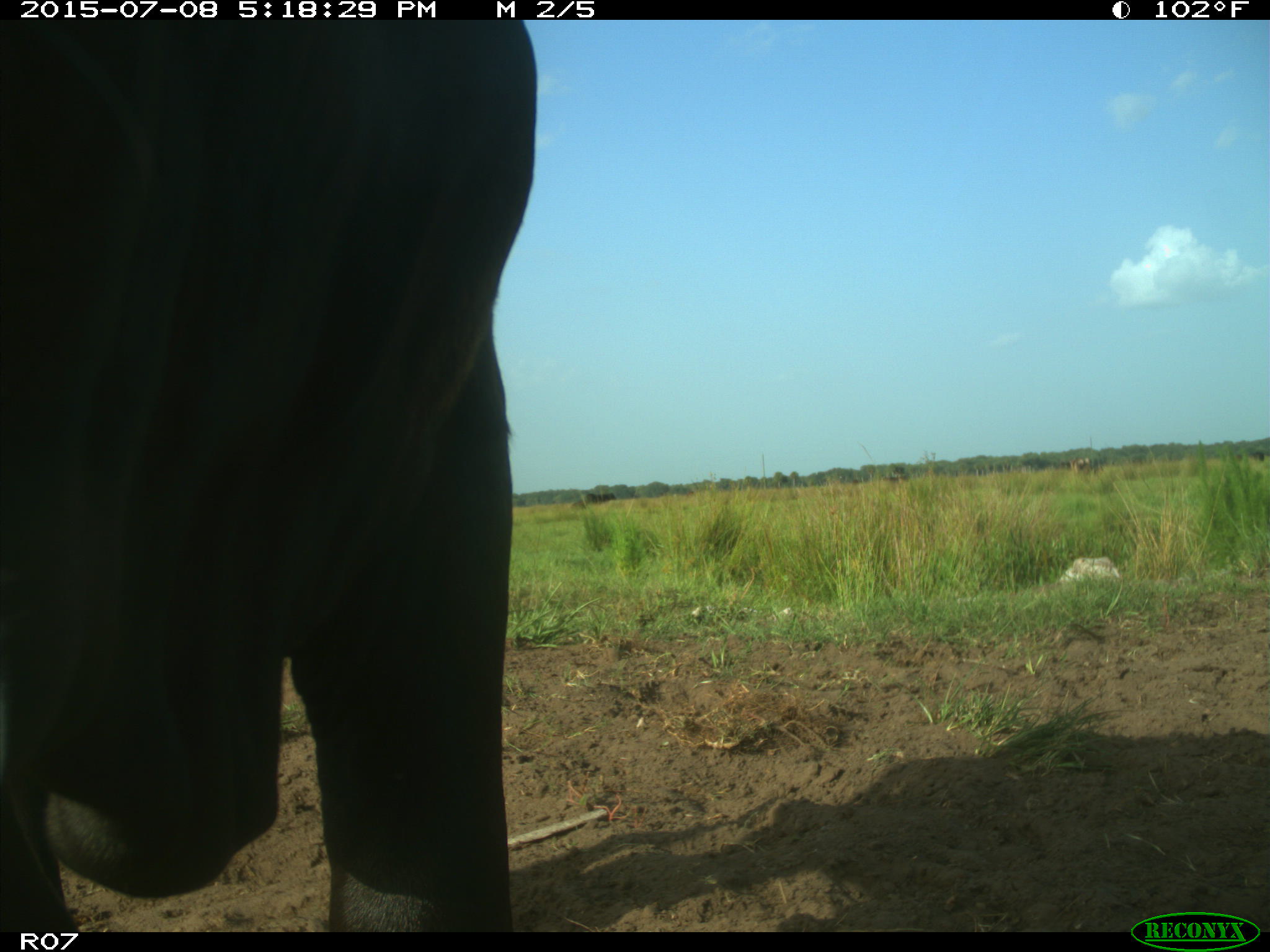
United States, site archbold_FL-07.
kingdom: Animalia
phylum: Chordata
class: Mammalia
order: Artiodactyla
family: Bovidae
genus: Bos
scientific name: Bos taurus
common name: domestic cow